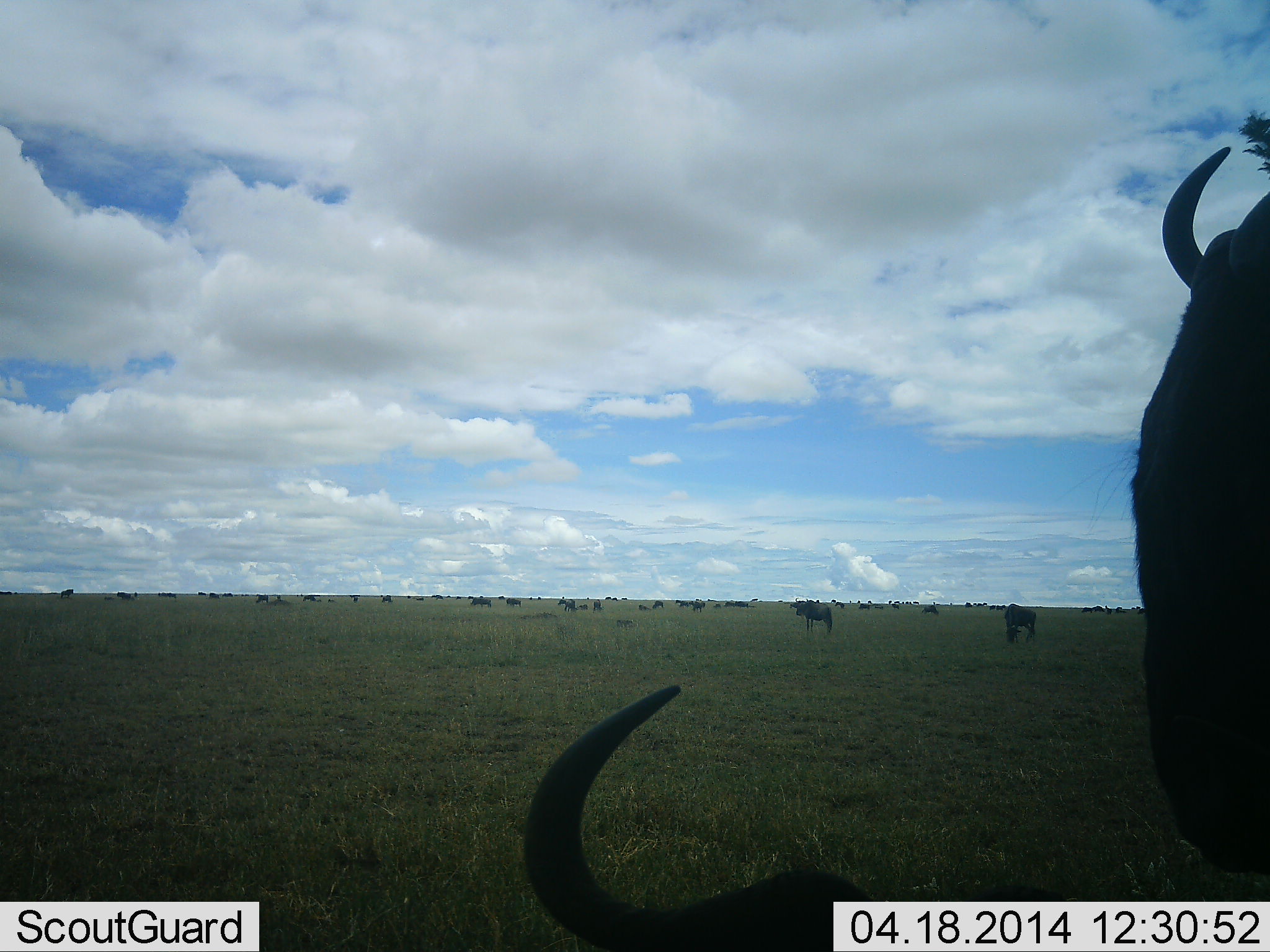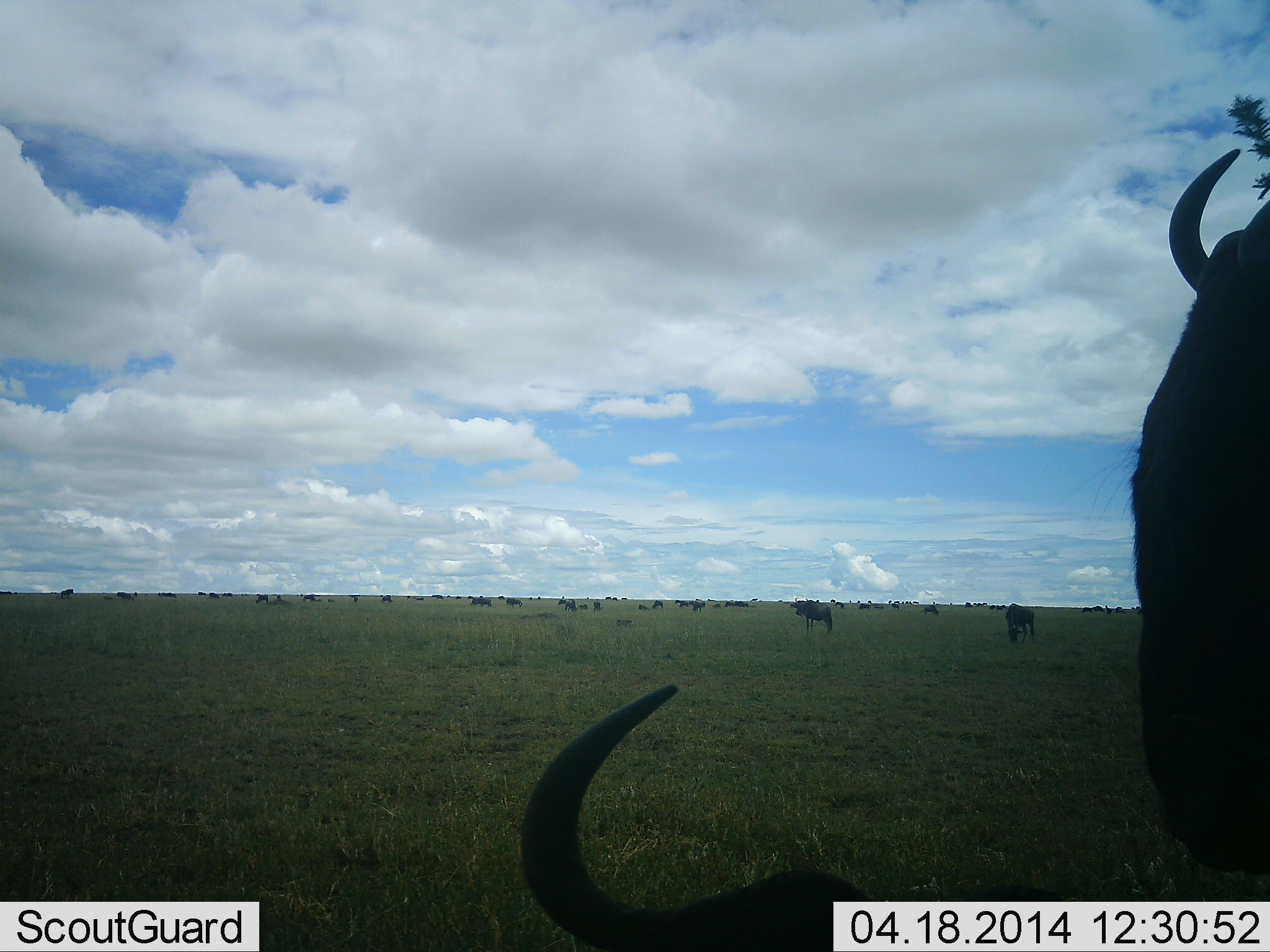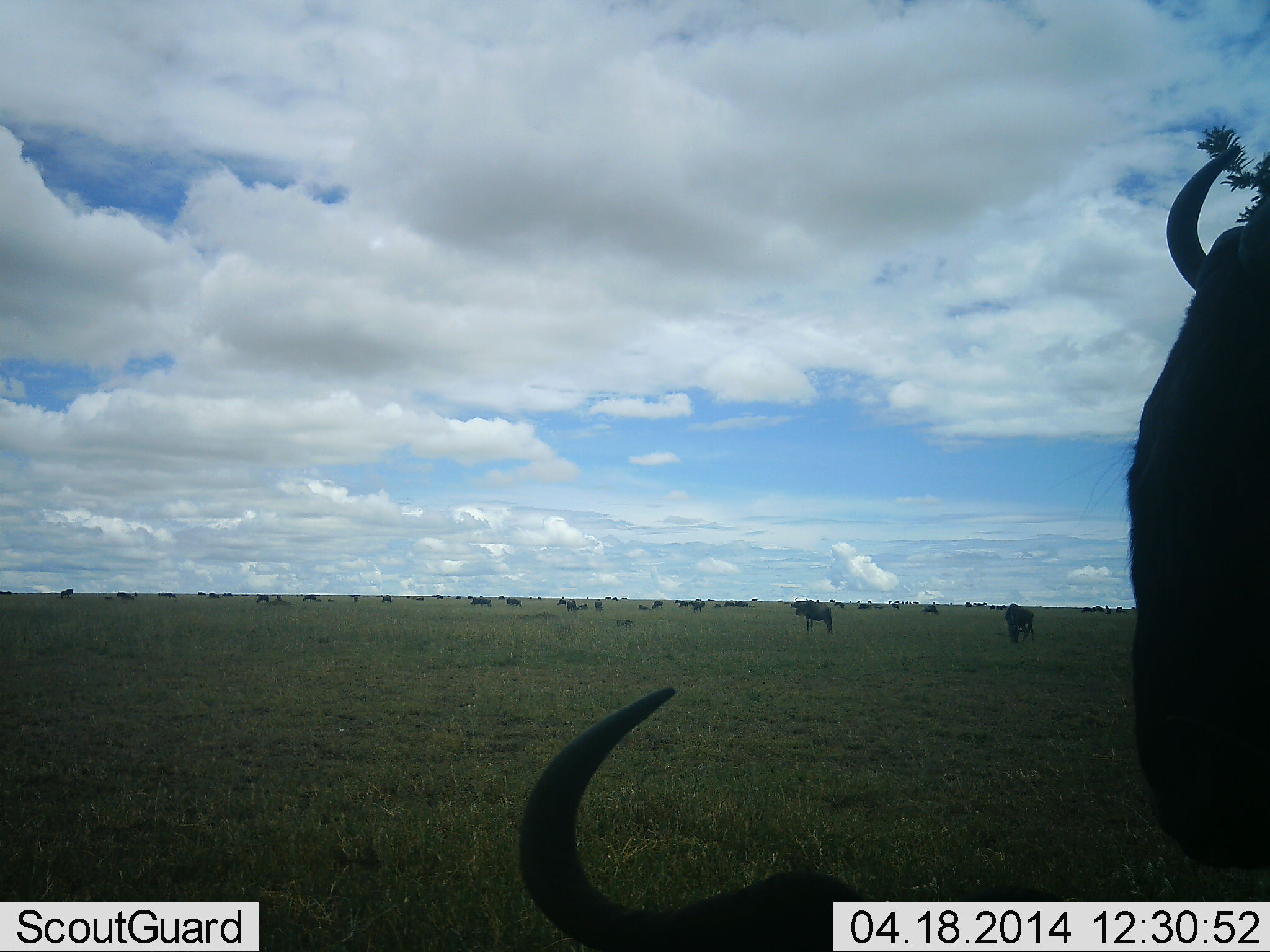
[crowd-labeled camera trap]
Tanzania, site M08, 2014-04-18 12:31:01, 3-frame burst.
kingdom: Animalia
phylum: Chordata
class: Mammalia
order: Artiodactyla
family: Bovidae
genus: Connochaetes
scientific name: Connochaetes taurinus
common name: blue wildebeest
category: wildebeest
Wildebeest (blue wildebeest) (Connochaetes taurinus), count 11-50. Behavior (volunteer vote fractions): standing 90%, resting 60%, moving 30%, interacting 0%. Young present (vote fraction): 0%. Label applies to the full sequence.